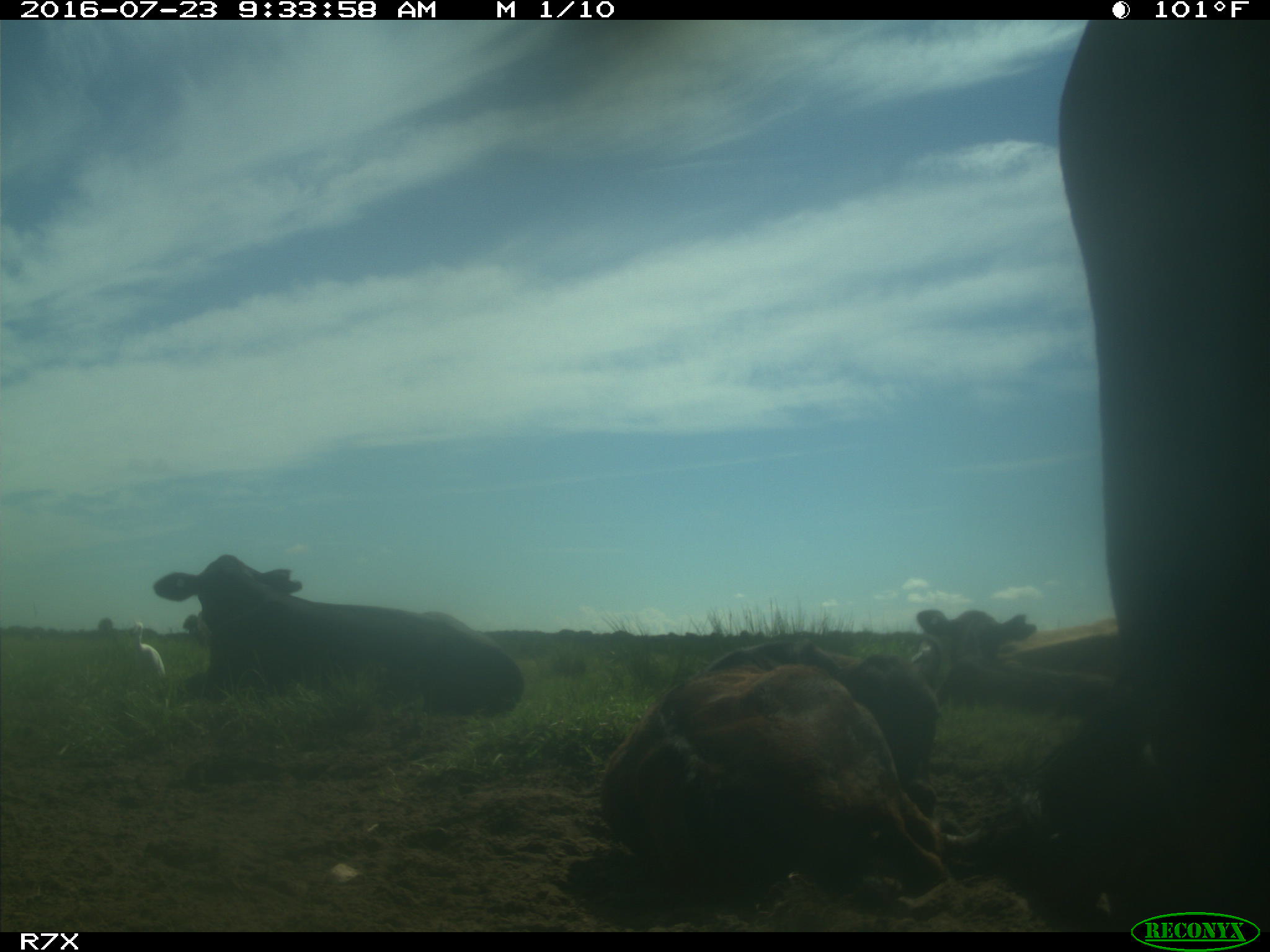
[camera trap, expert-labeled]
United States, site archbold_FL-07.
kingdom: Animalia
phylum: Chordata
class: Mammalia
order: Artiodactyla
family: Bovidae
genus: Bos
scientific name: Bos taurus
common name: domestic cow